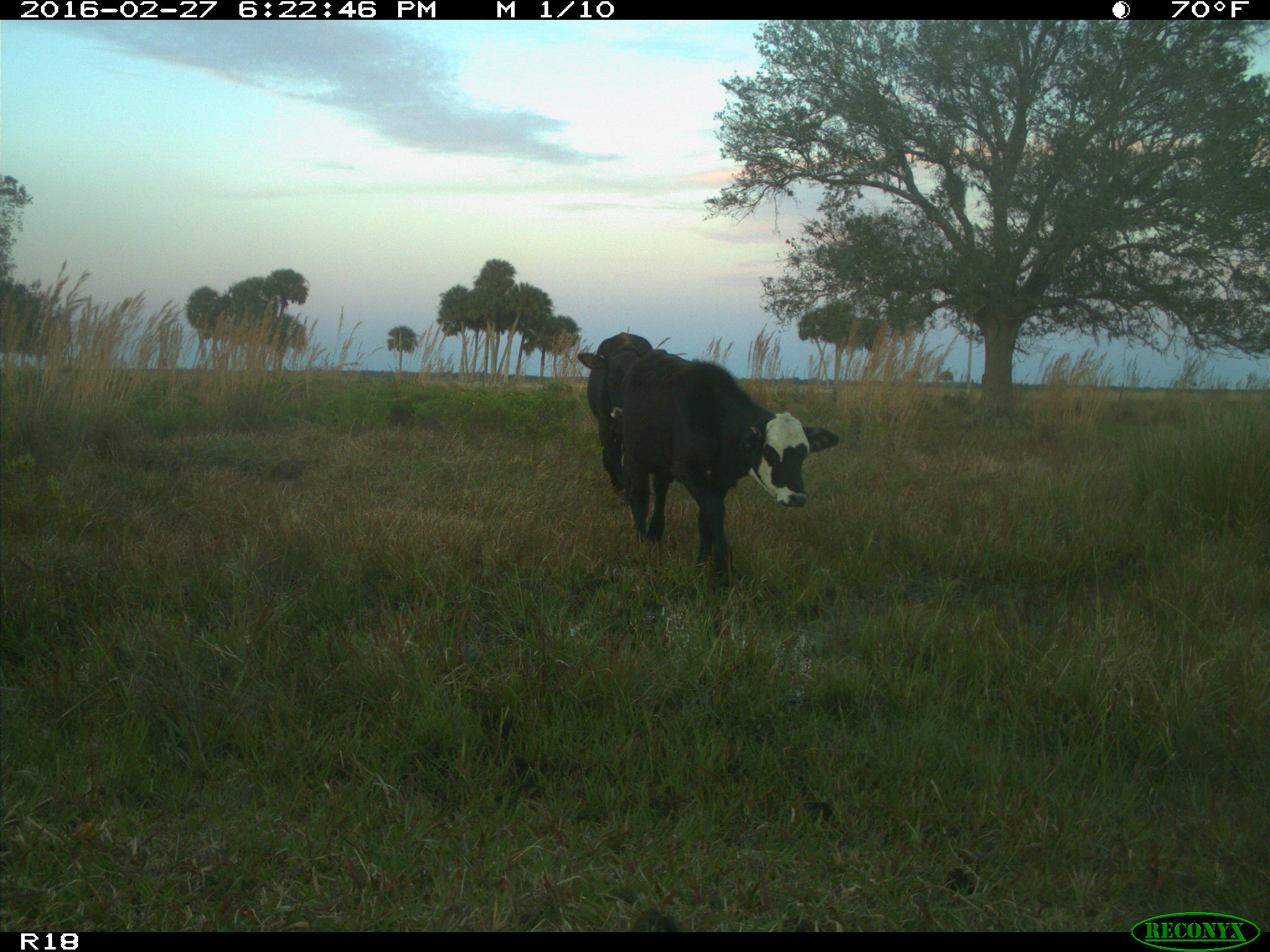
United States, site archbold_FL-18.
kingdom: Animalia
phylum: Chordata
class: Mammalia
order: Artiodactyla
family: Bovidae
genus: Bos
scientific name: Bos taurus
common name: domestic cow